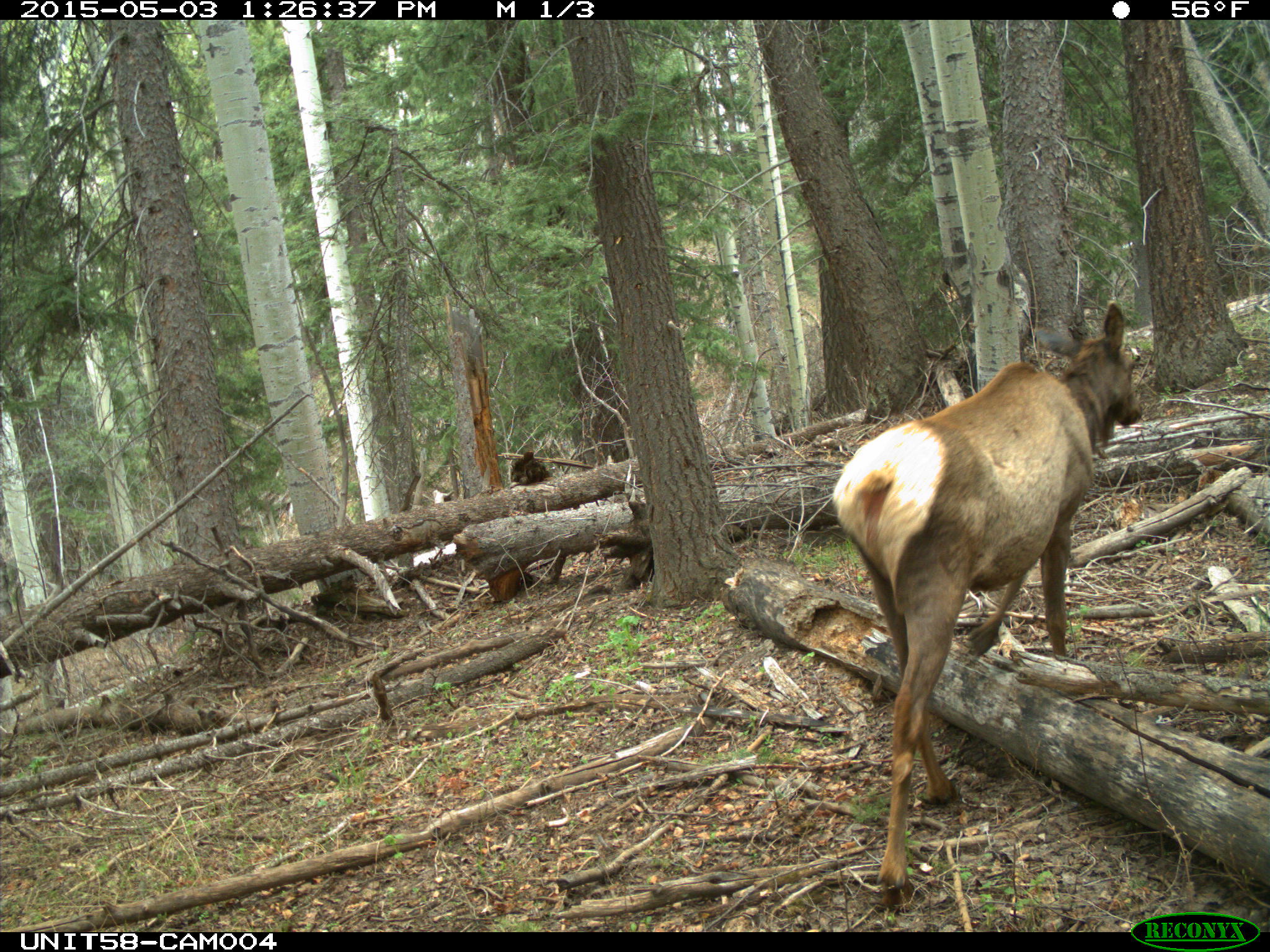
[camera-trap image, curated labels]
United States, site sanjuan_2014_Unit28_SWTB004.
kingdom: Animalia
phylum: Chordata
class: Mammalia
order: Artiodactyla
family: Cervidae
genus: Cervus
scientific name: Cervus elaphus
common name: red deer